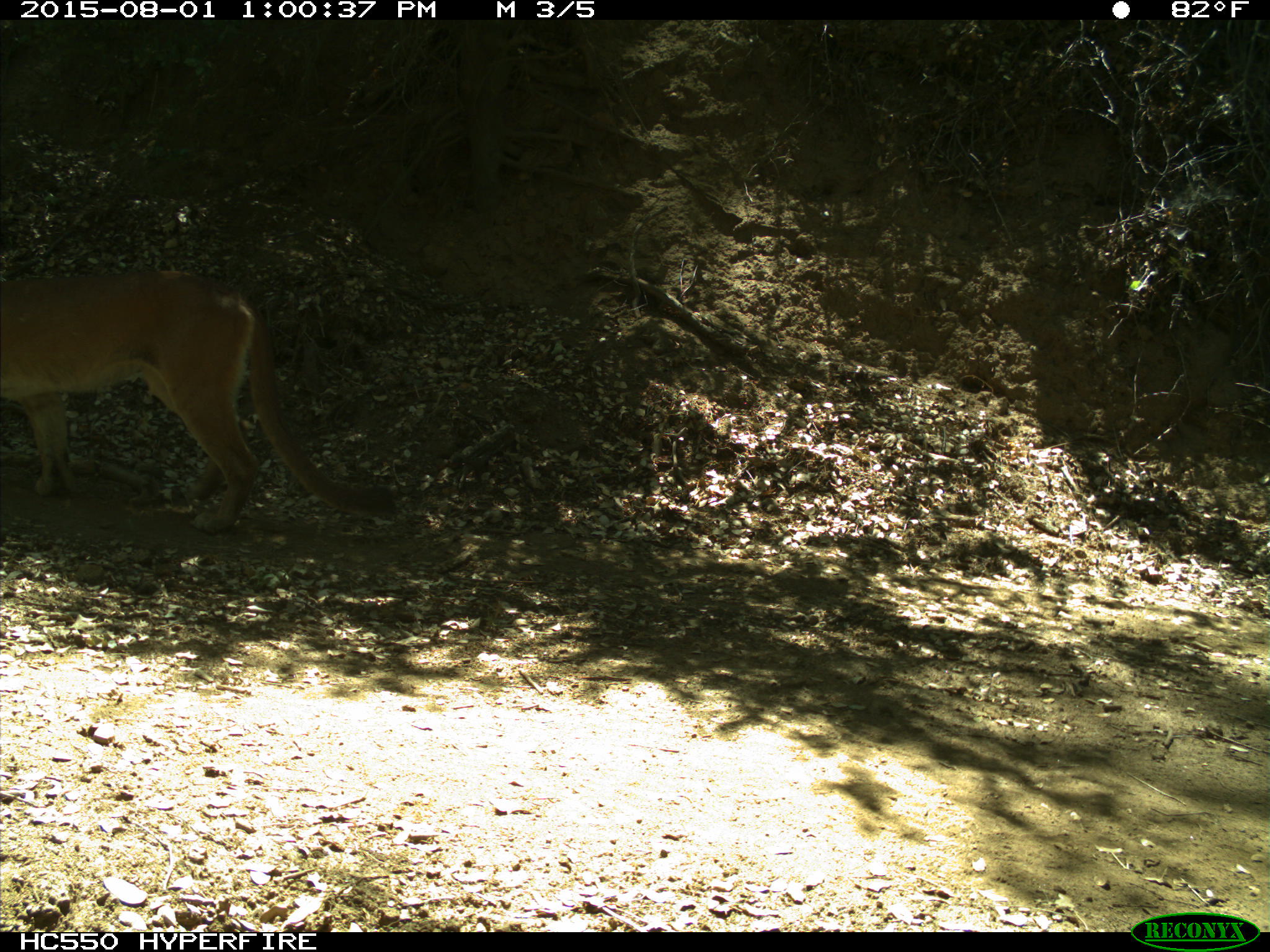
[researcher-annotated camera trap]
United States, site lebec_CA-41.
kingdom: Animalia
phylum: Chordata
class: Mammalia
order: Carnivora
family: Felidae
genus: Puma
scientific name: Puma concolor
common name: mountain lion